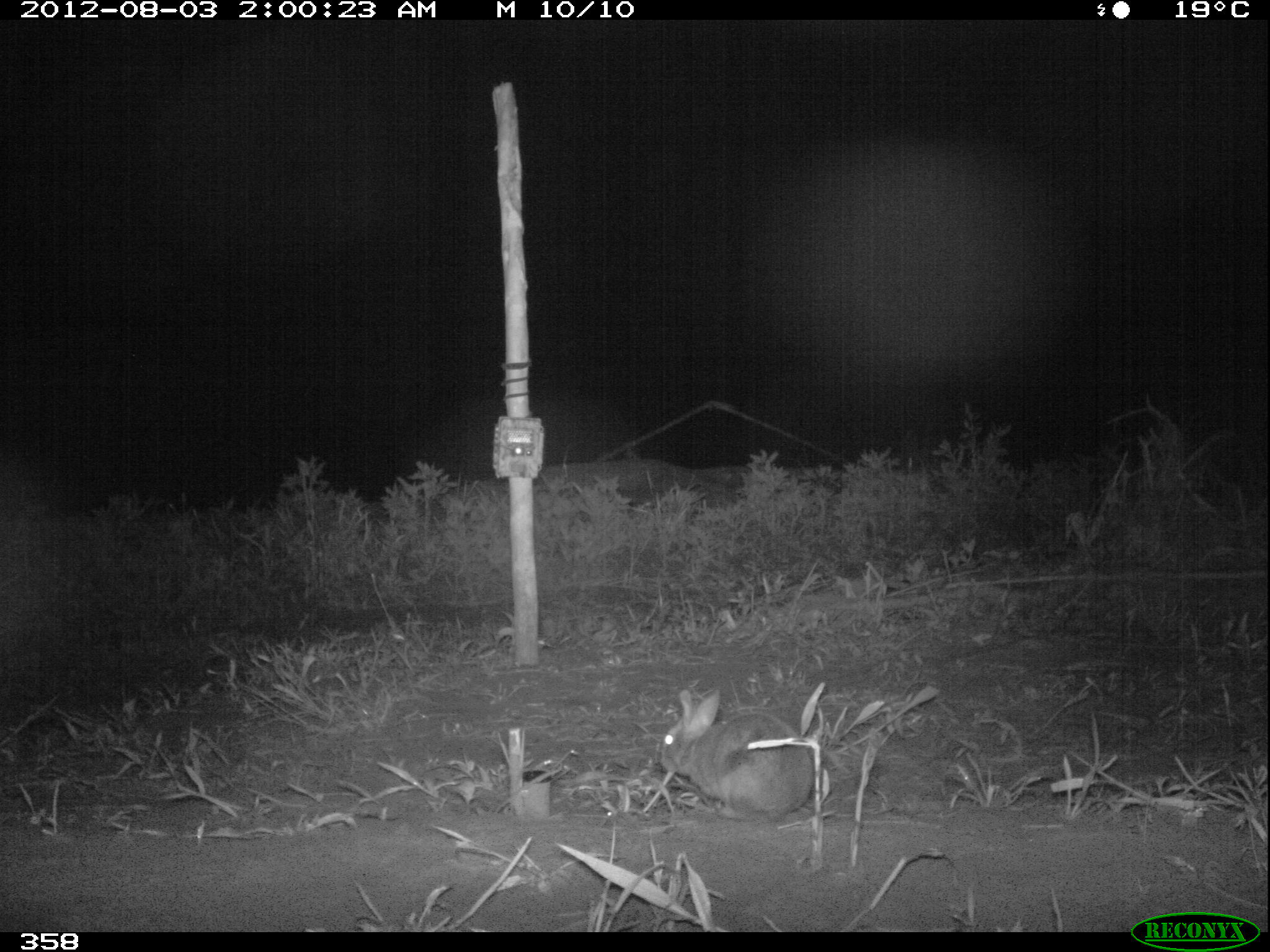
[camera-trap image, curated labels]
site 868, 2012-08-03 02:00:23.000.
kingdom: Animalia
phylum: Chordata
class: Mammalia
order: Lagomorpha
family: Leporidae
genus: Sylvilagus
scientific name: Sylvilagus brasiliensis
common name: tapeti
Sylvilagus brasiliensis (tapeti).